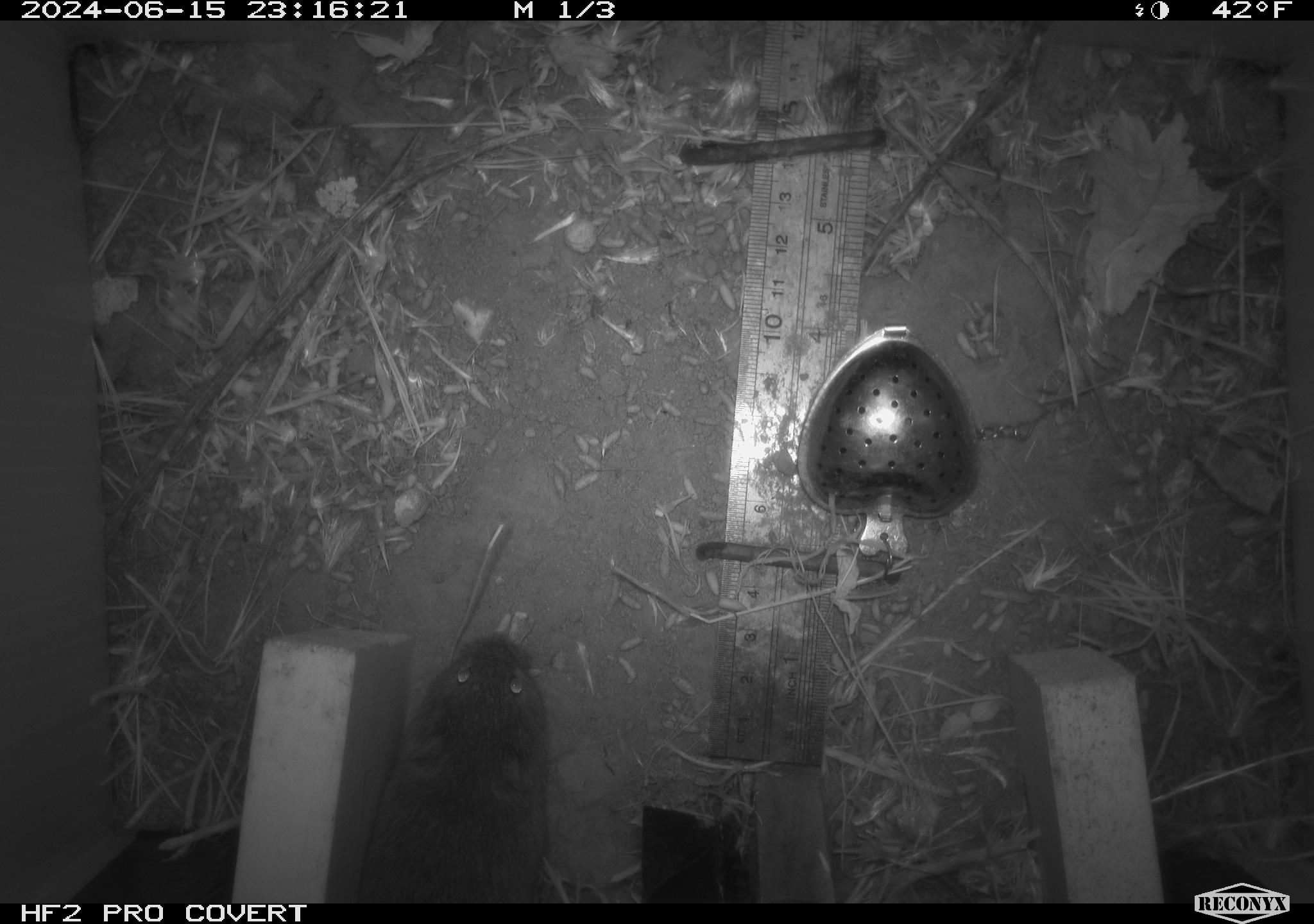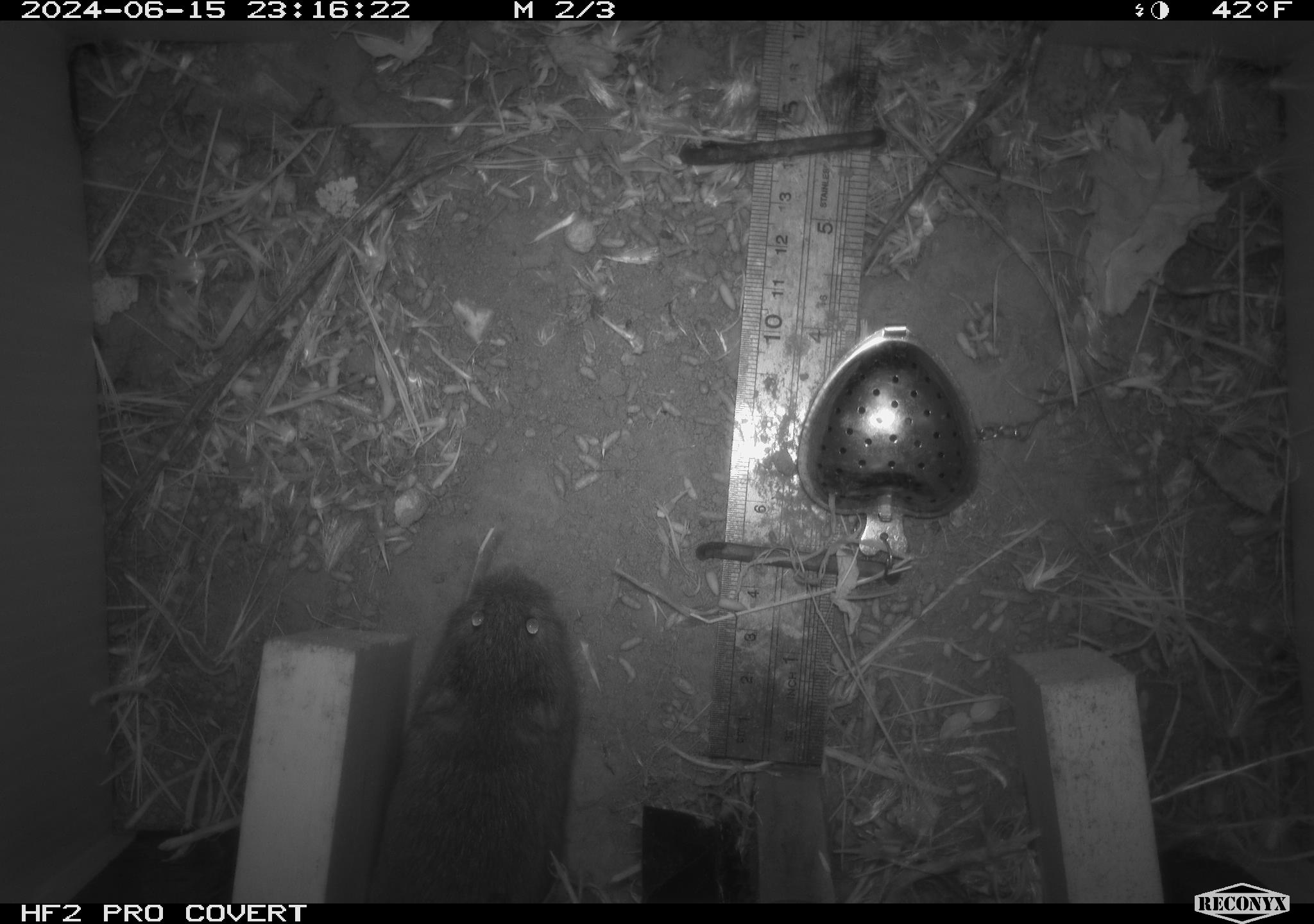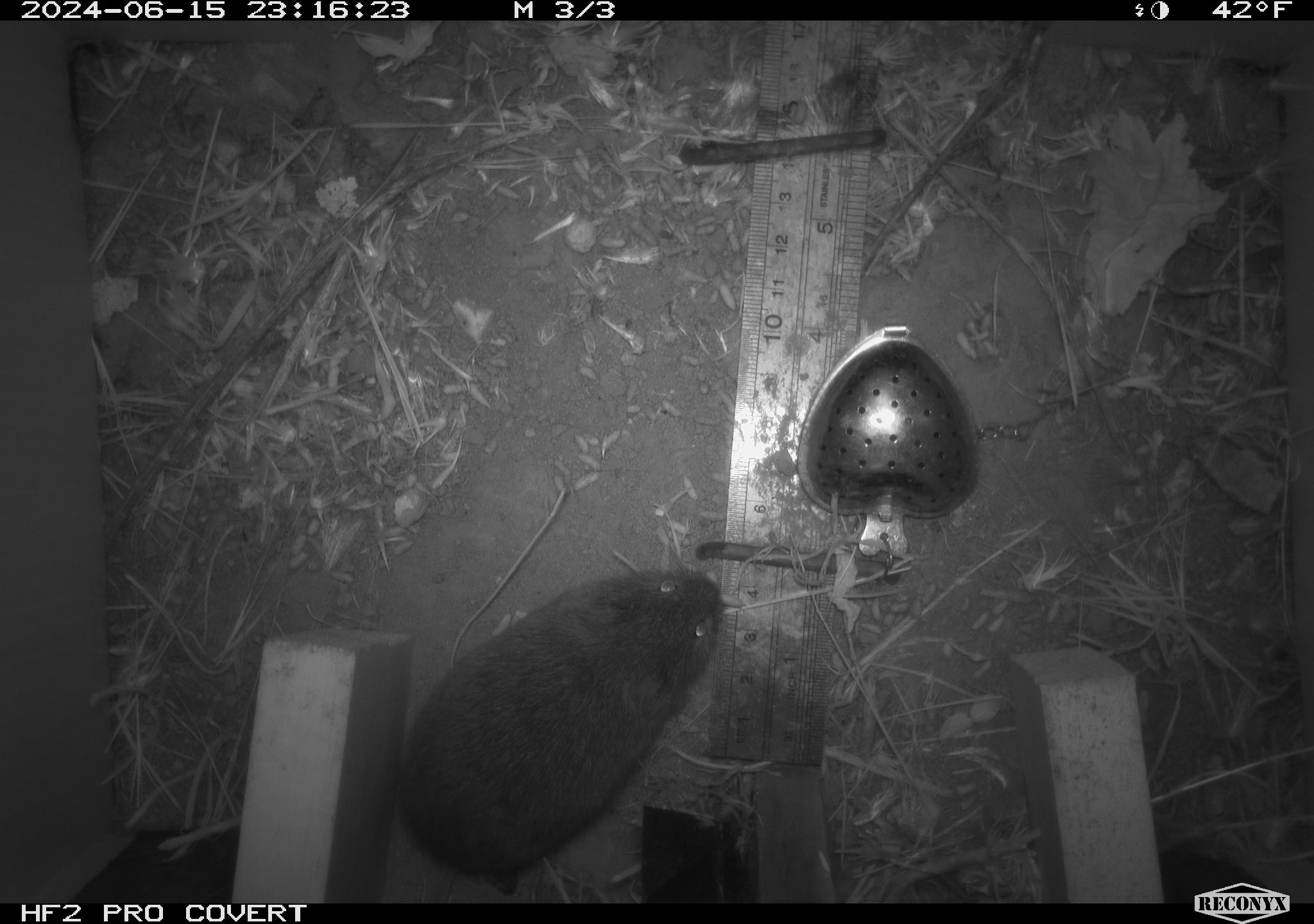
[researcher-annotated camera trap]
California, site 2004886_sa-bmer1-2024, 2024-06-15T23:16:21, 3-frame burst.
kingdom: Animalia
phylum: Chordata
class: Mammalia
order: Rodentia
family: Cricetidae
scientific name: Cricetidae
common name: hamsters, voles, lemmings, and allies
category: cricetidae family